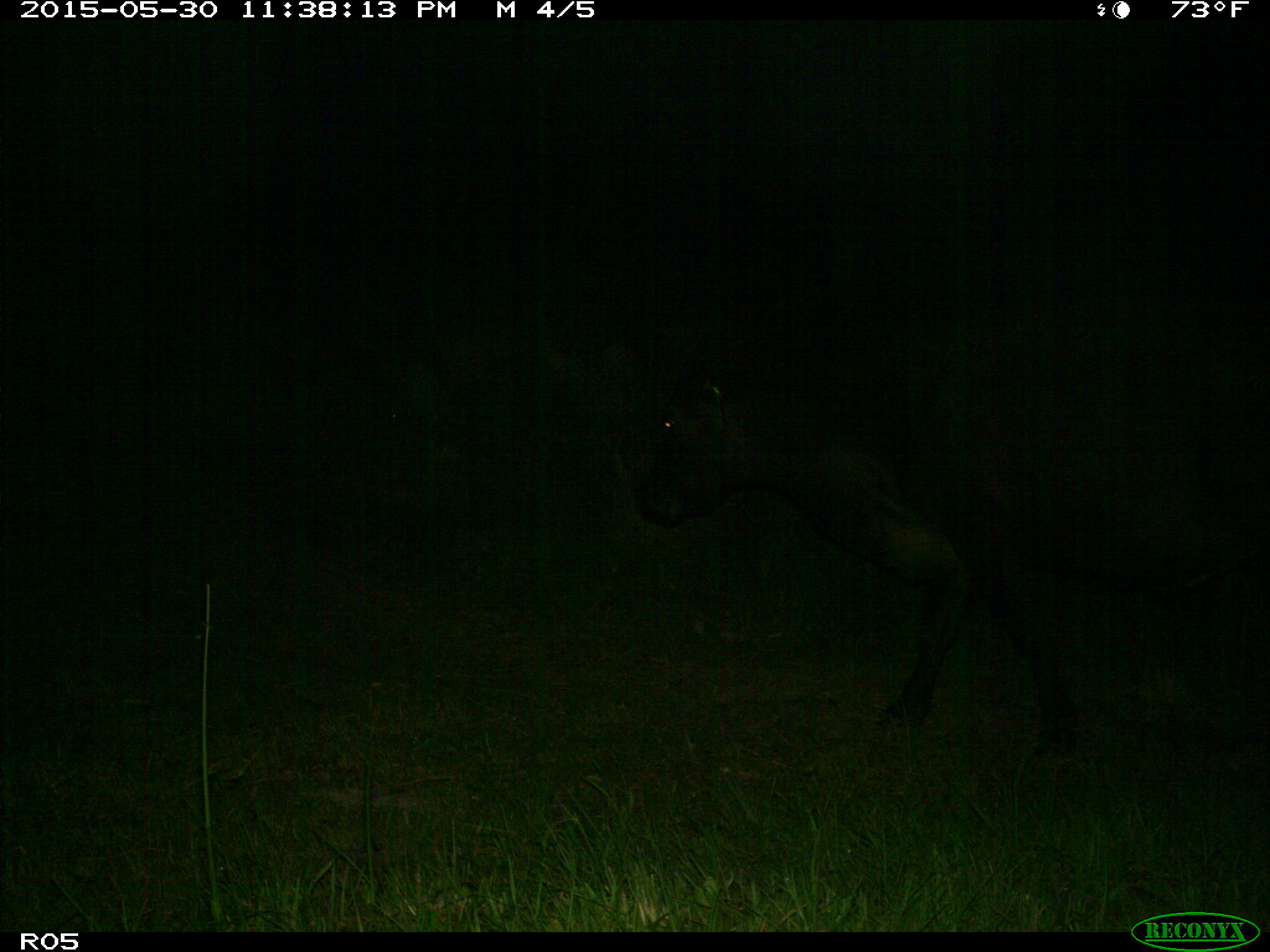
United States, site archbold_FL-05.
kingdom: Animalia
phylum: Chordata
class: Mammalia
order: Artiodactyla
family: Bovidae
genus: Bos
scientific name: Bos taurus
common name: domestic cow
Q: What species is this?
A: Bos taurus (domestic cow).